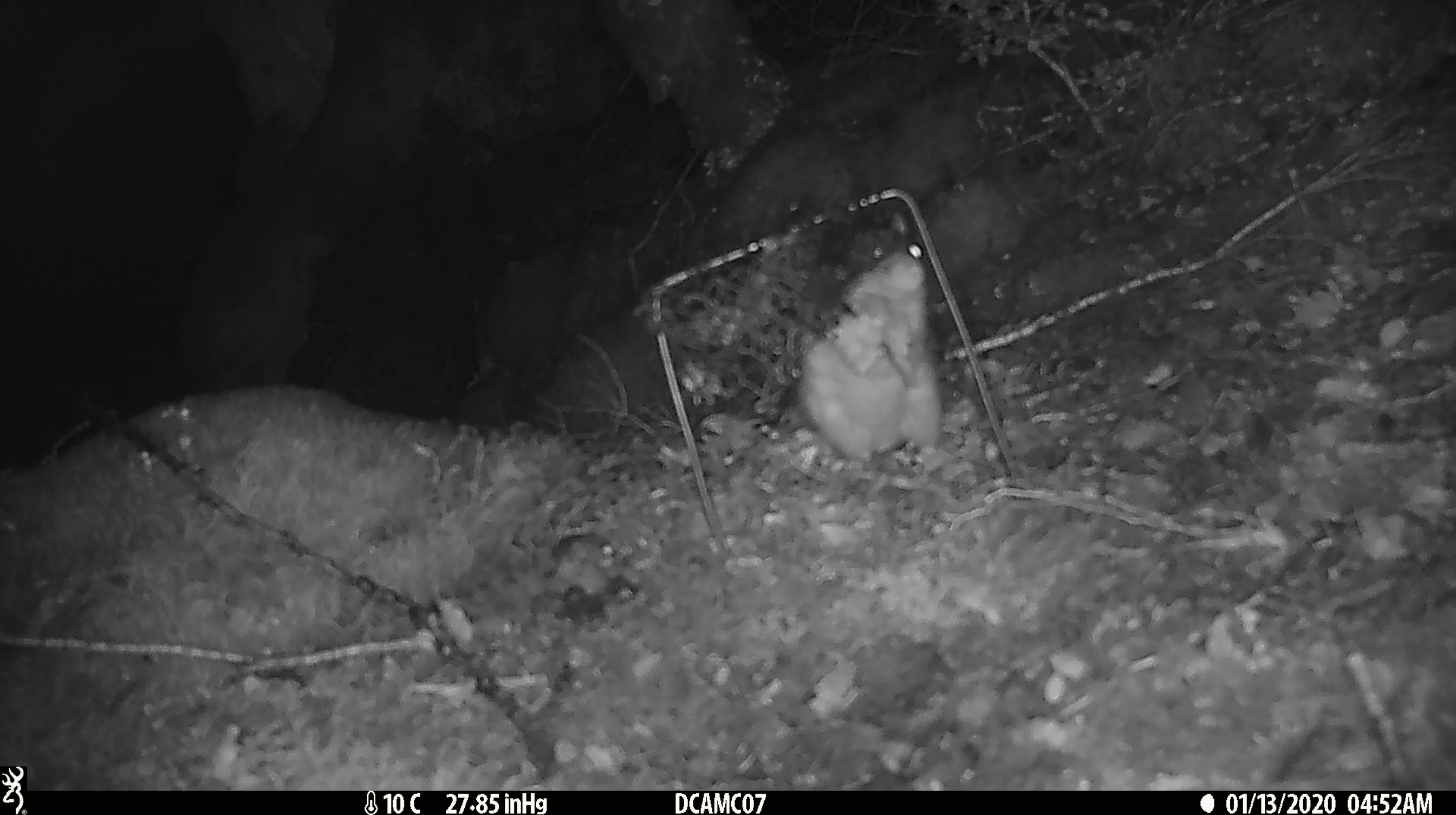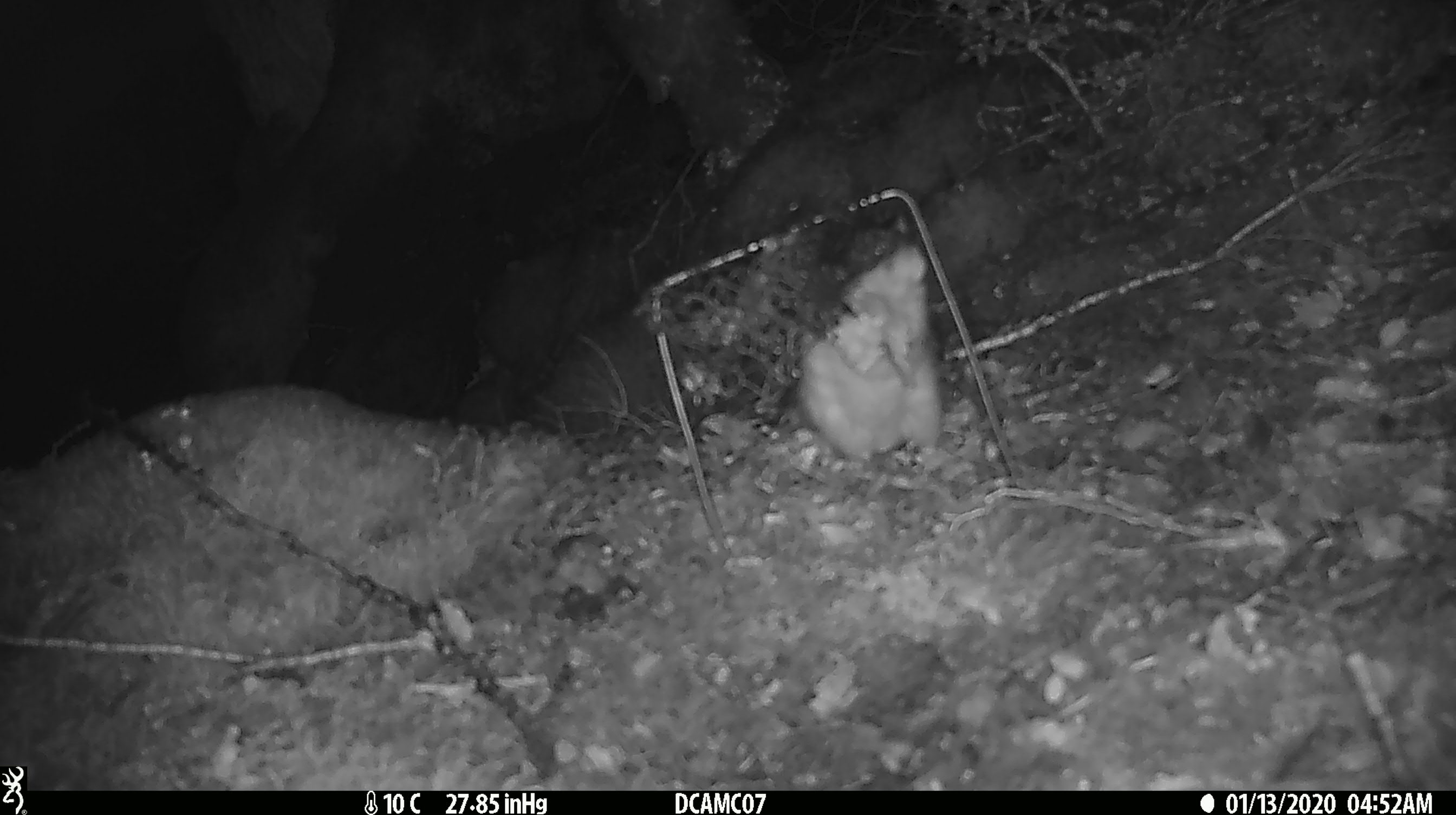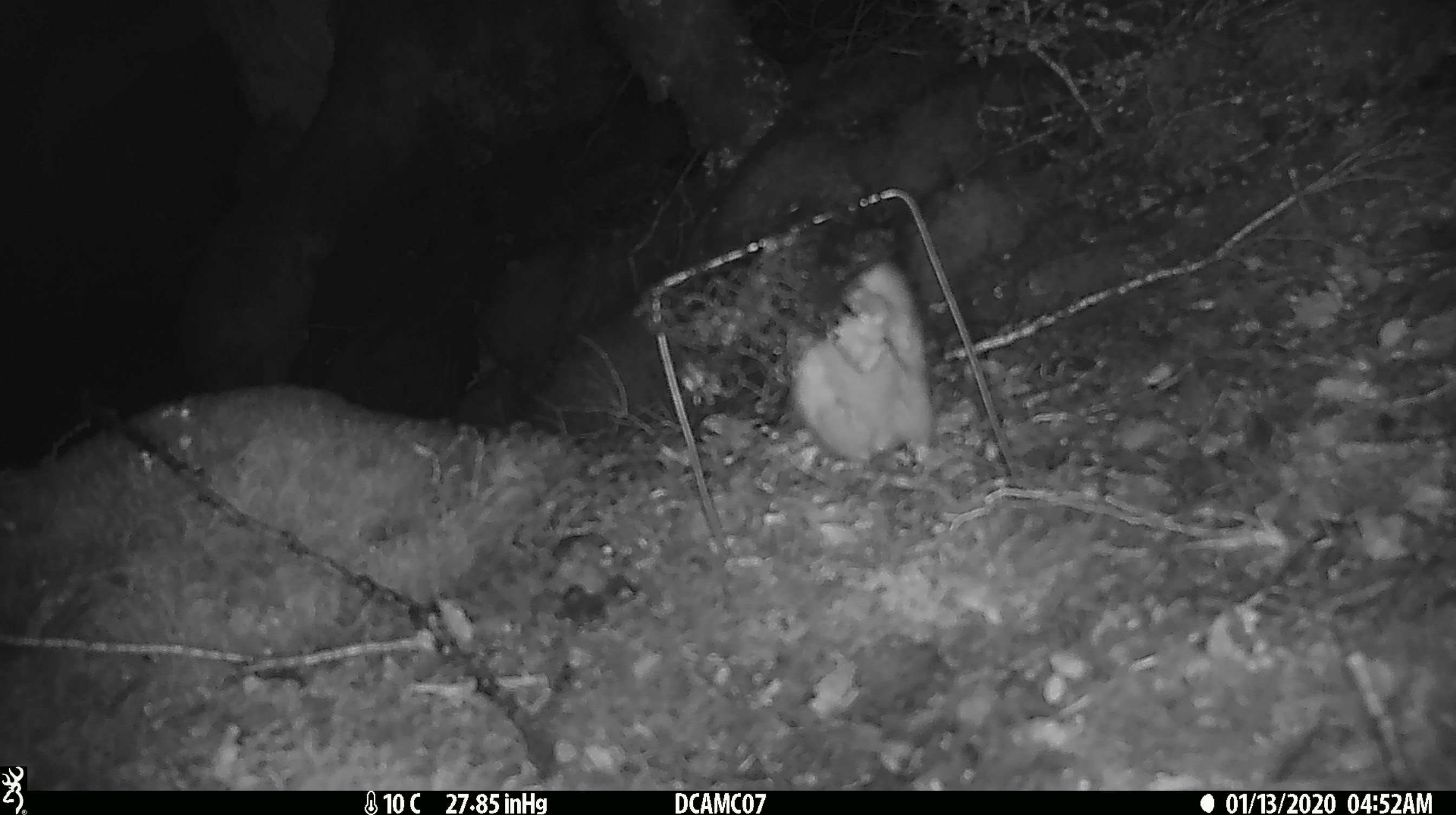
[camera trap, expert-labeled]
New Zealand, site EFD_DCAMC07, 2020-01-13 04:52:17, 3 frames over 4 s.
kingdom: Animalia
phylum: Chordata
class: Mammalia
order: Rodentia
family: Muridae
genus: Rattus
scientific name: Rattus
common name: rat